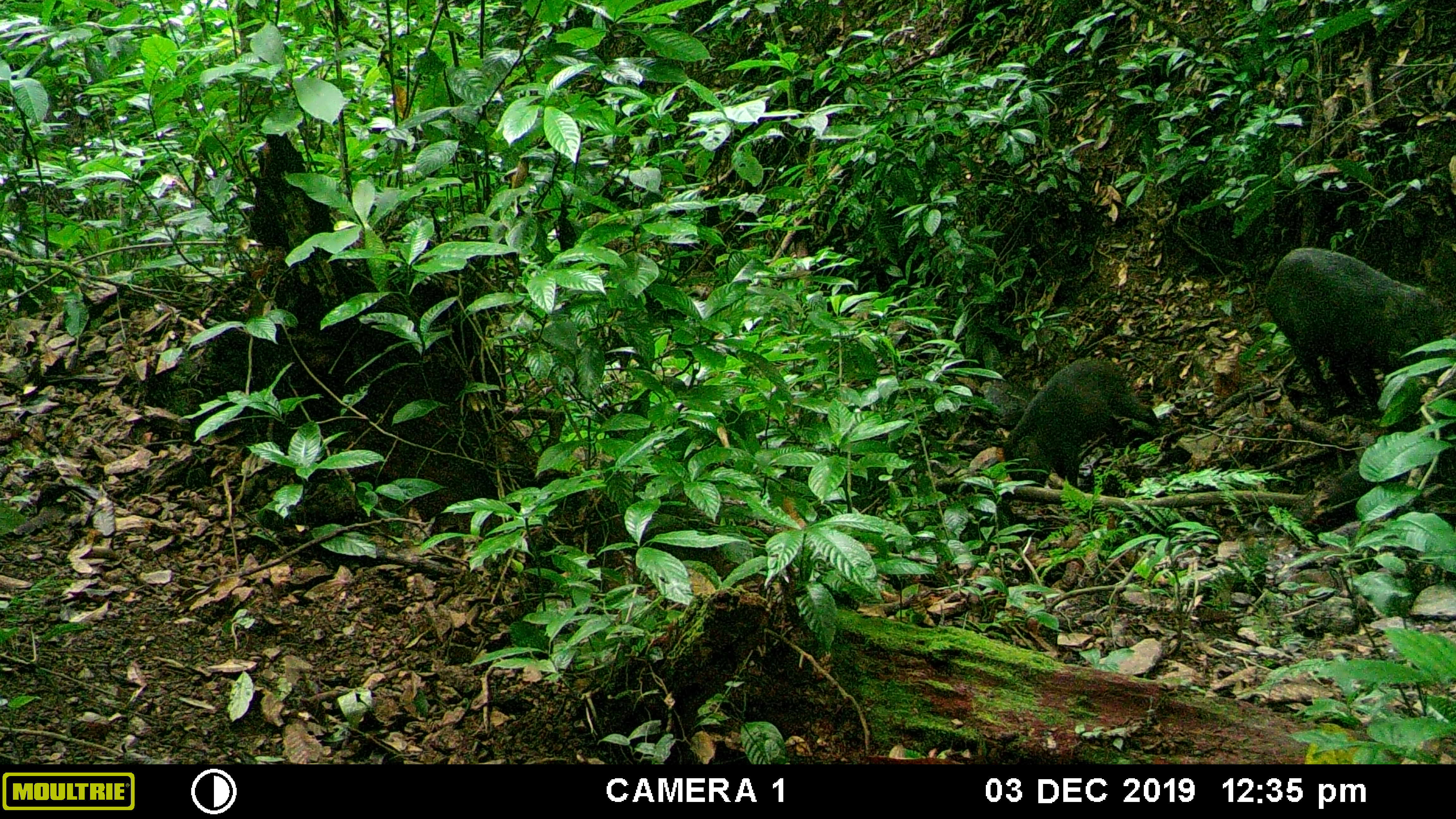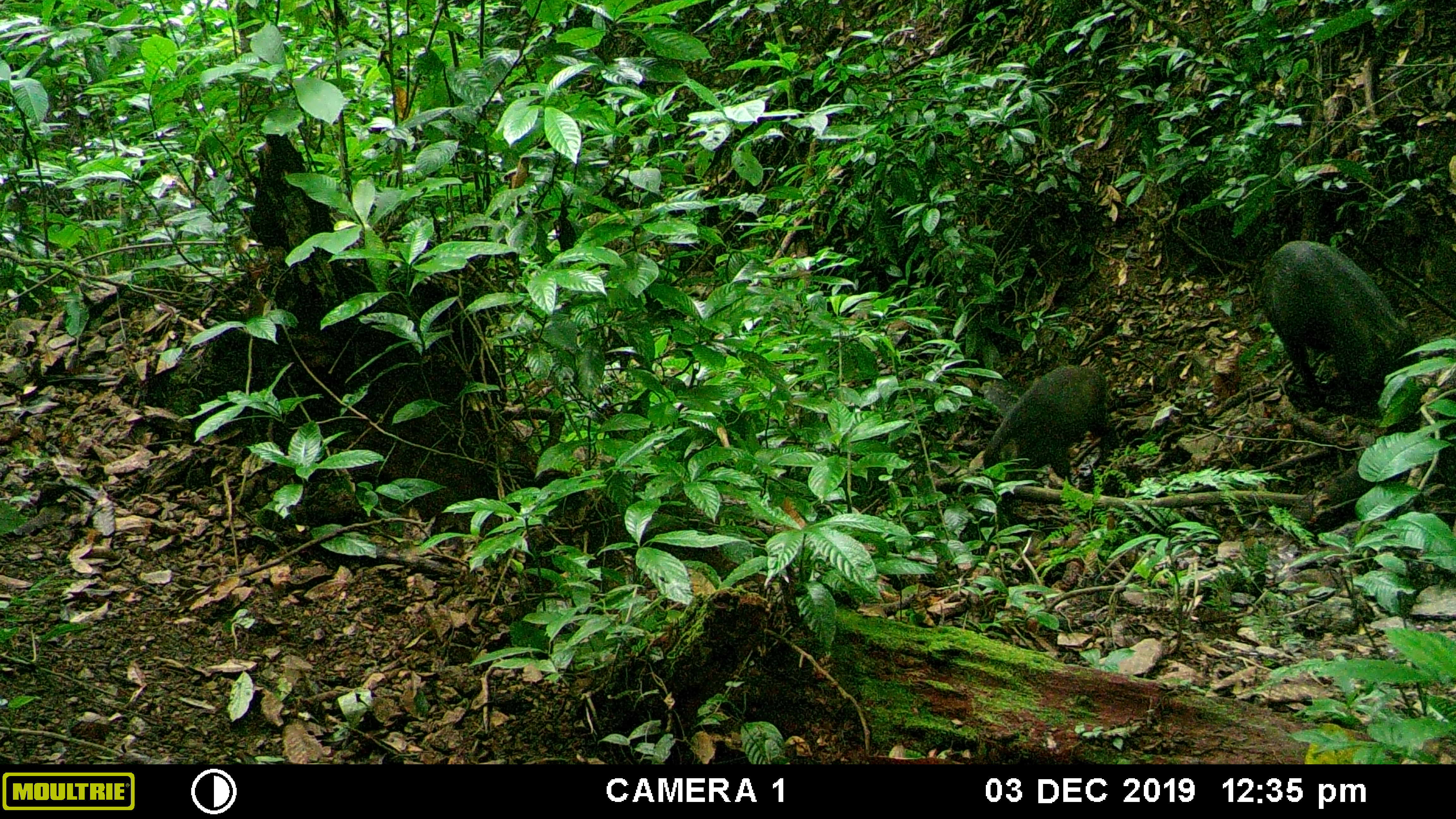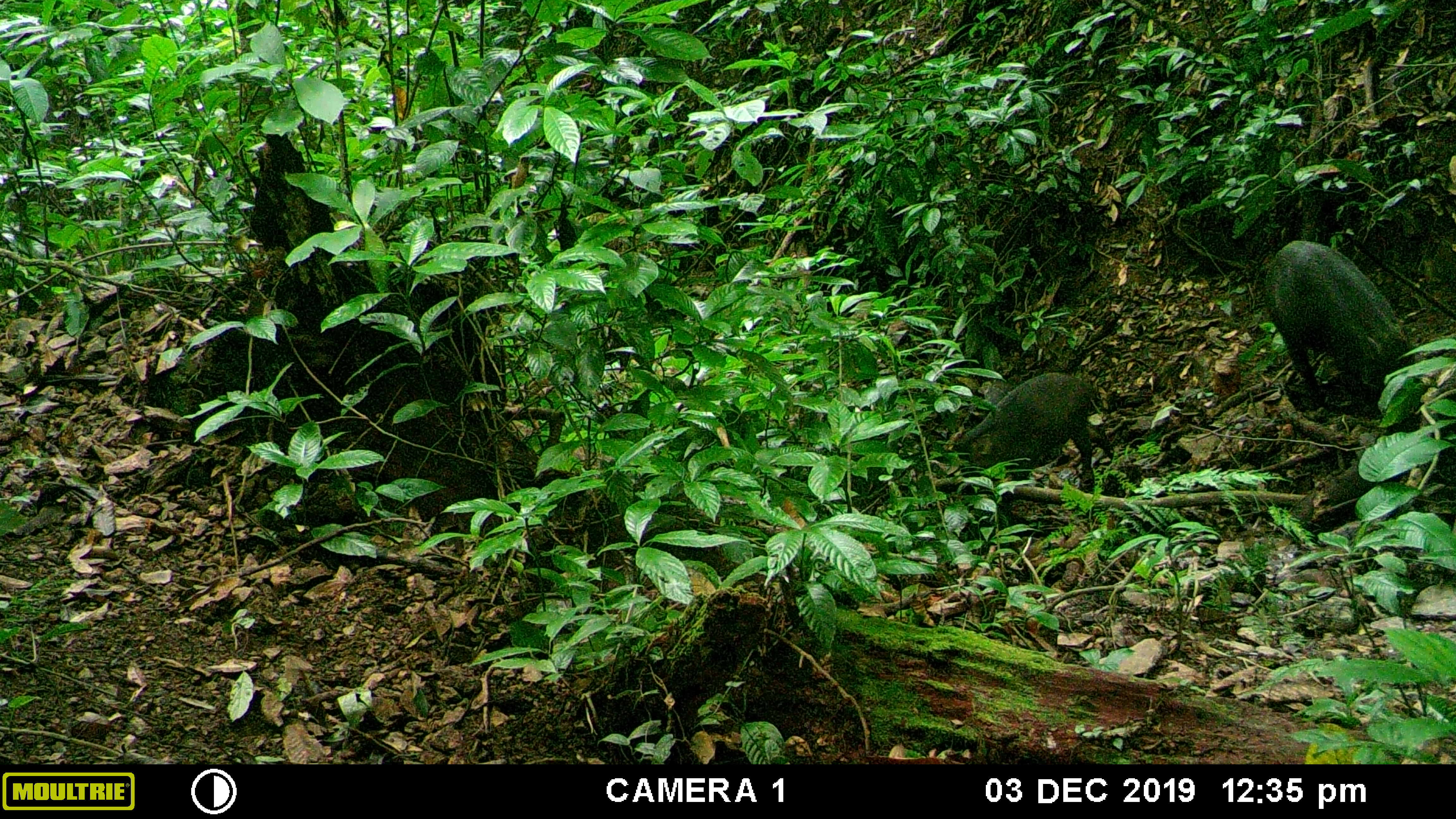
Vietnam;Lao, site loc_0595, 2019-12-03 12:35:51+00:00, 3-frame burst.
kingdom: Animalia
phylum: Chordata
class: Mammalia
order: Artiodactyla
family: Suidae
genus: Sus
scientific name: Sus scrofa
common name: eurasian wild pig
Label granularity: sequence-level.